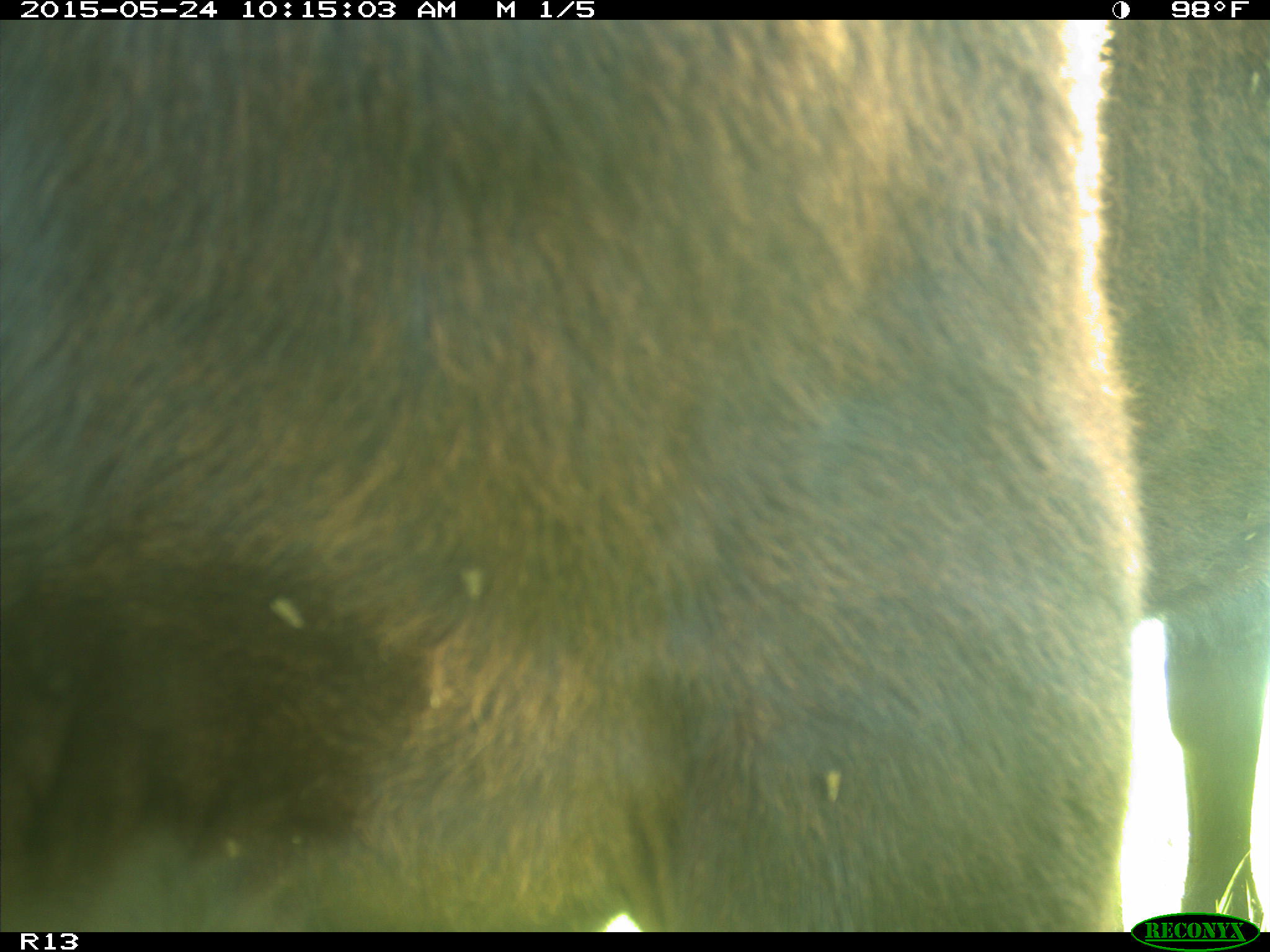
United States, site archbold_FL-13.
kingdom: Animalia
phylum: Chordata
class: Mammalia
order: Artiodactyla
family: Bovidae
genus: Bos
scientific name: Bos taurus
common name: domestic cow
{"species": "Bos taurus (domestic cow)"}